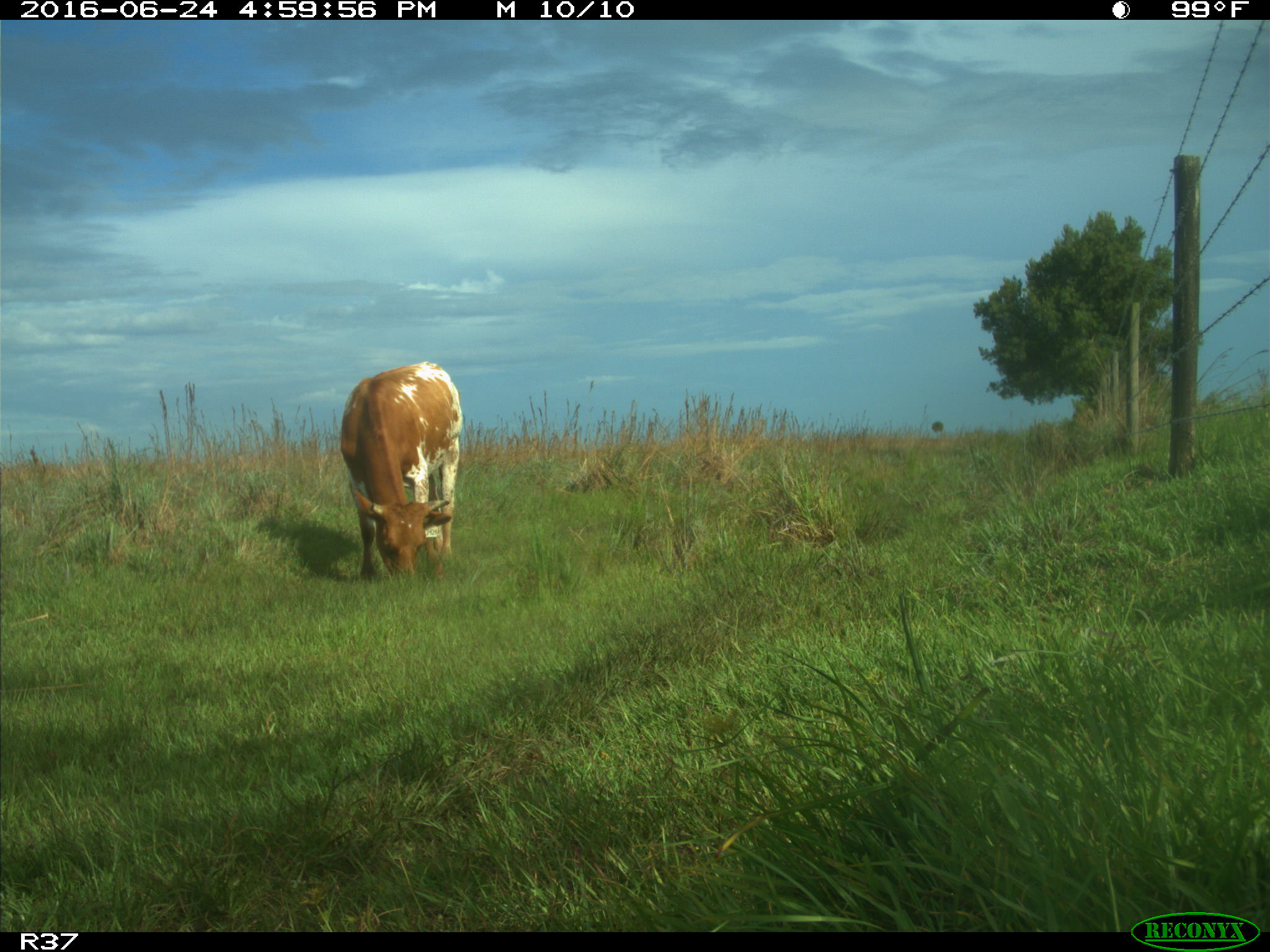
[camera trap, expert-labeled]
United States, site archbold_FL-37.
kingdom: Animalia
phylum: Chordata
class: Mammalia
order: Artiodactyla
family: Bovidae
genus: Bos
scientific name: Bos taurus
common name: domestic cow